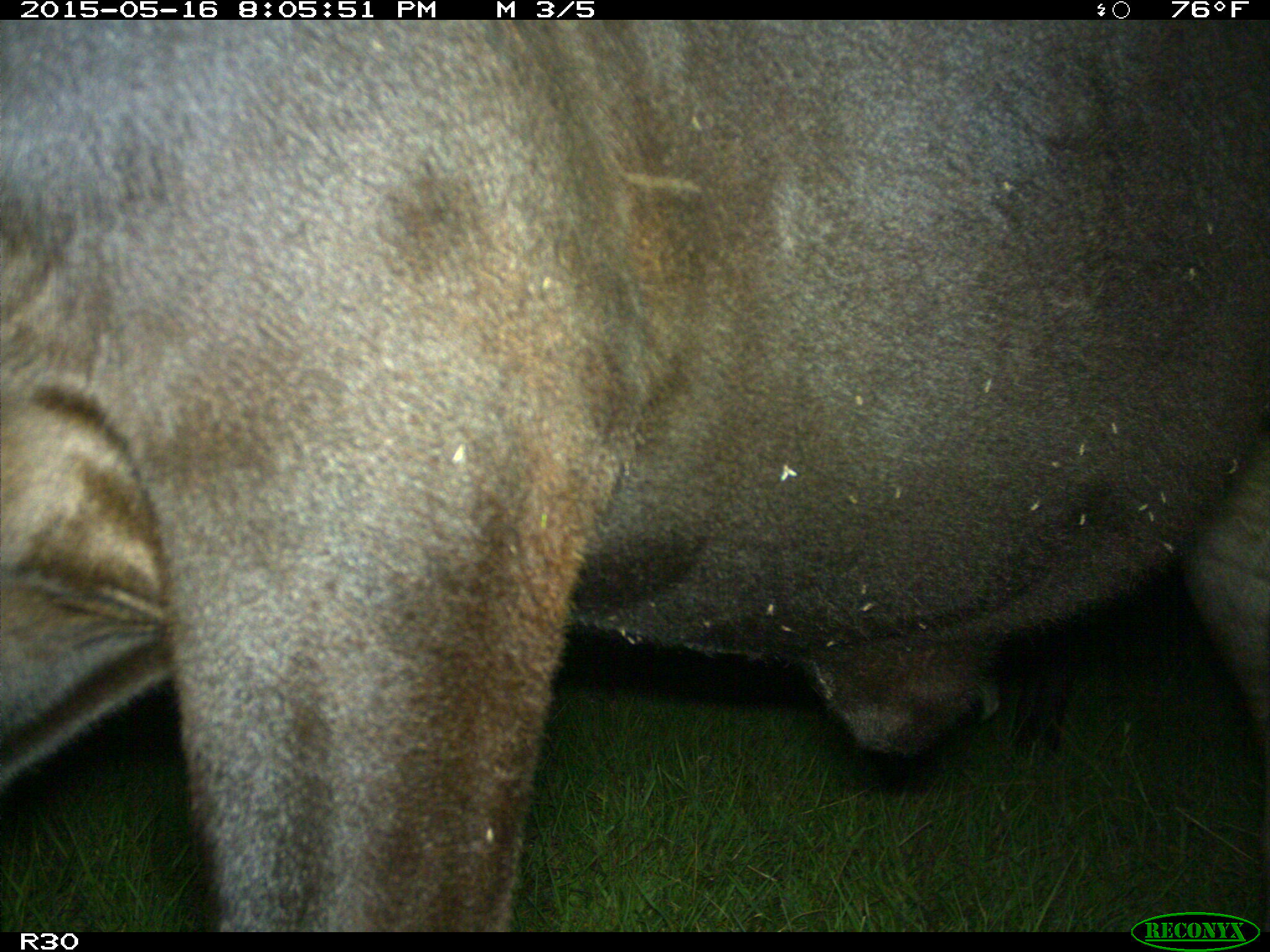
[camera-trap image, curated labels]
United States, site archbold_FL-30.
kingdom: Animalia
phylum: Chordata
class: Mammalia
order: Artiodactyla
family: Bovidae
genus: Bos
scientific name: Bos taurus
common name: domestic cow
Bos taurus (domestic cow).